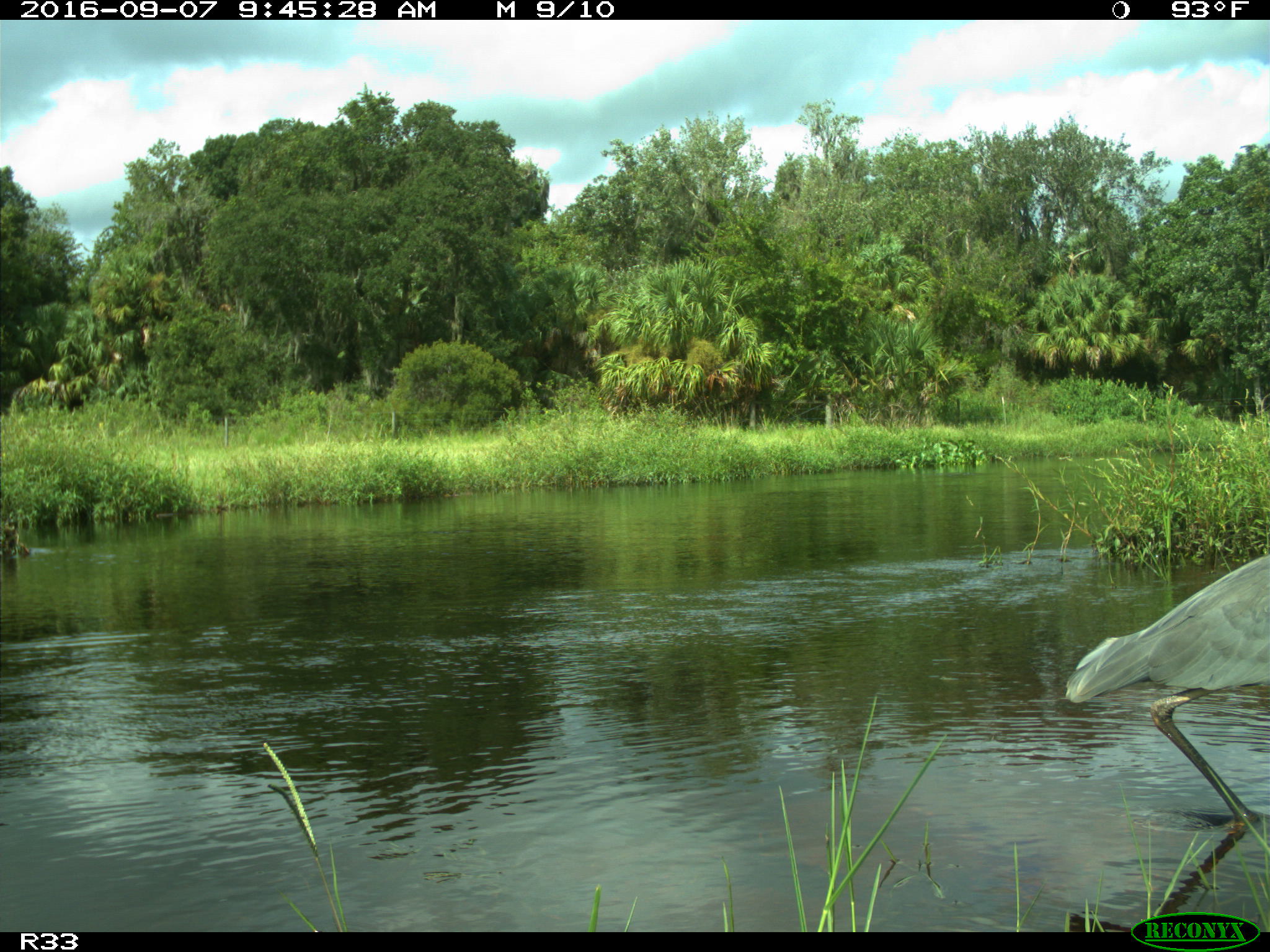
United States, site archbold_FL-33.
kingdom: Animalia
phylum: Chordata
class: Aves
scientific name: Aves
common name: birds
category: unidentified bird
Unidentified bird (birds) (Aves).